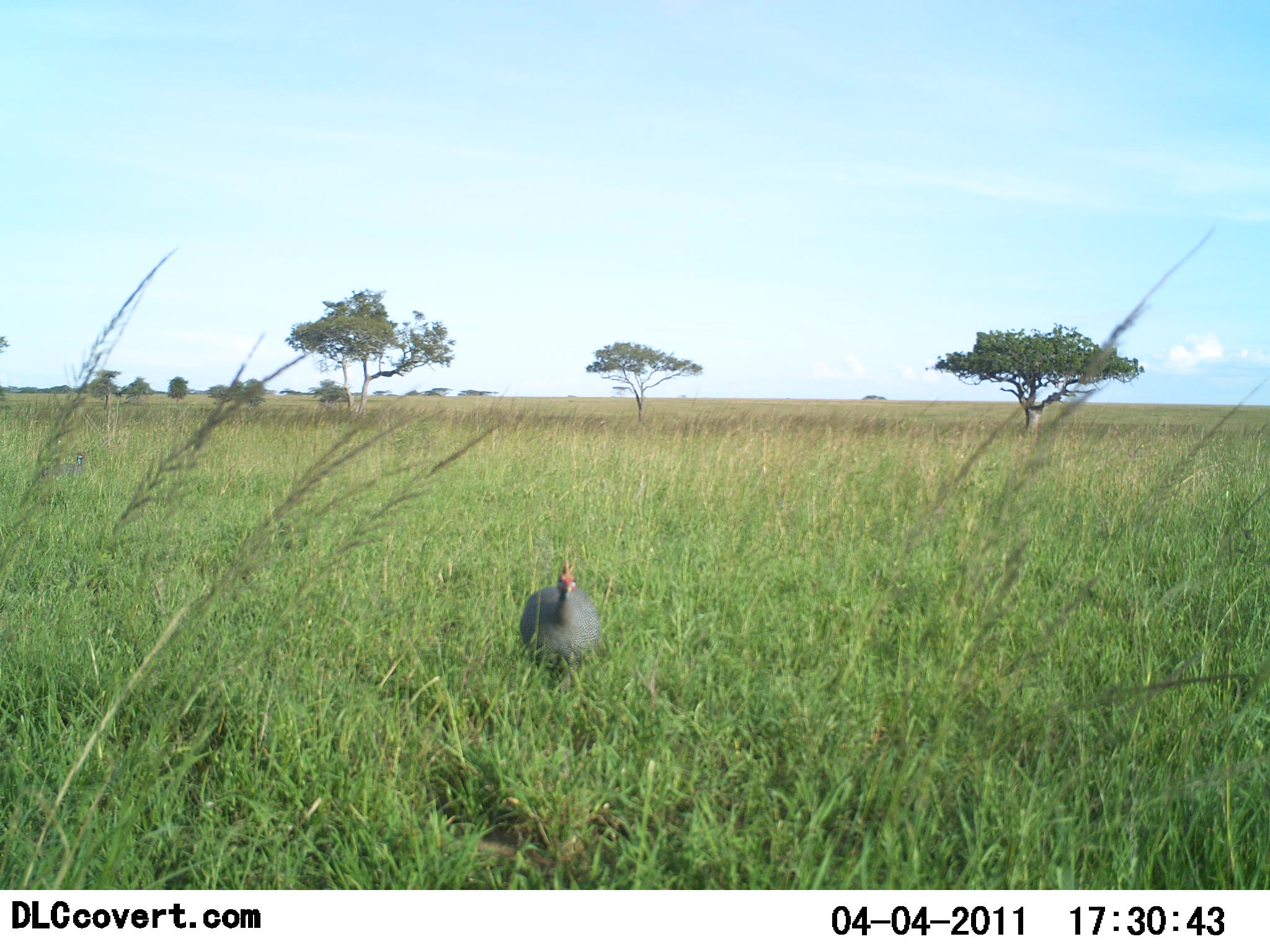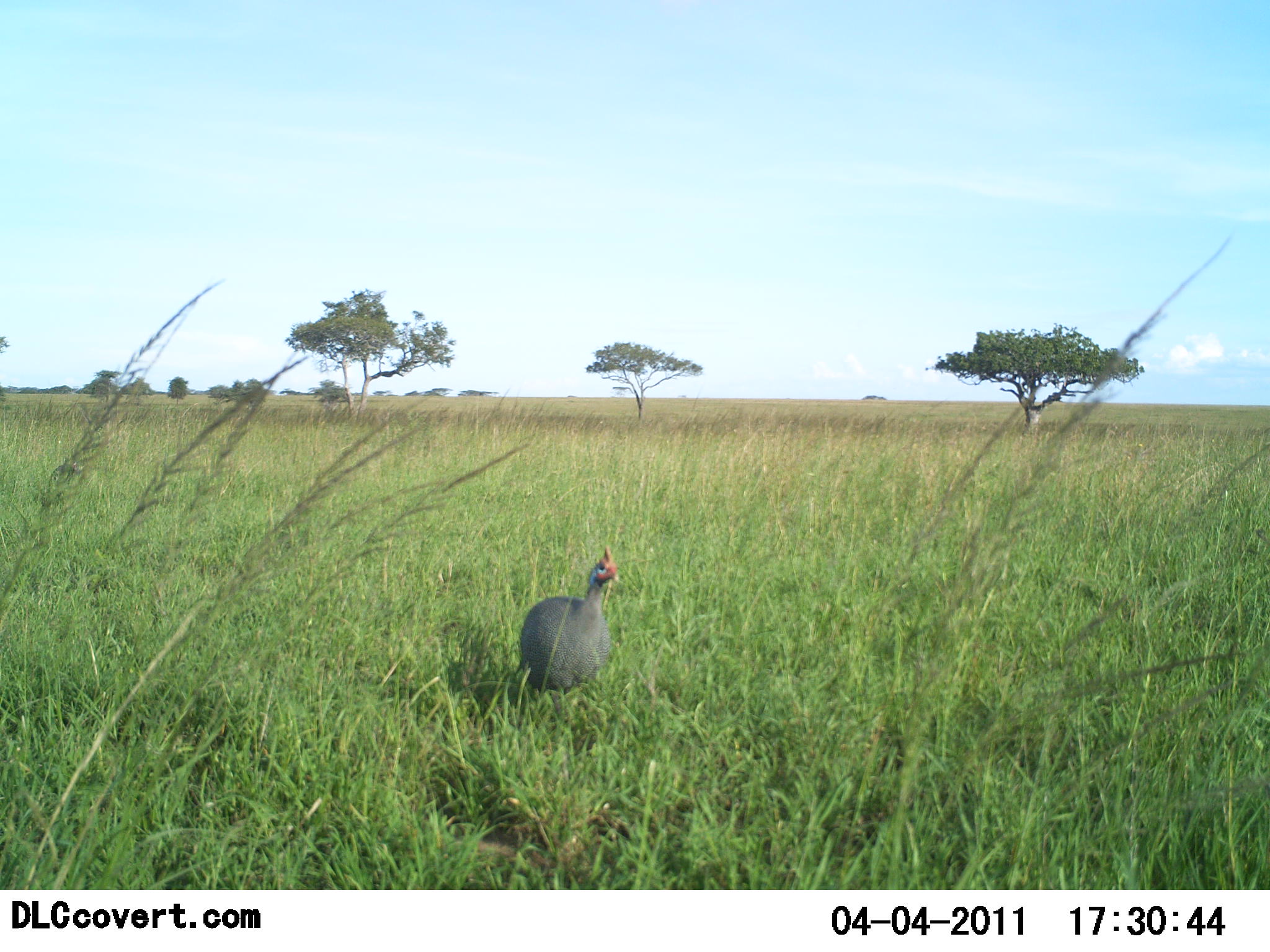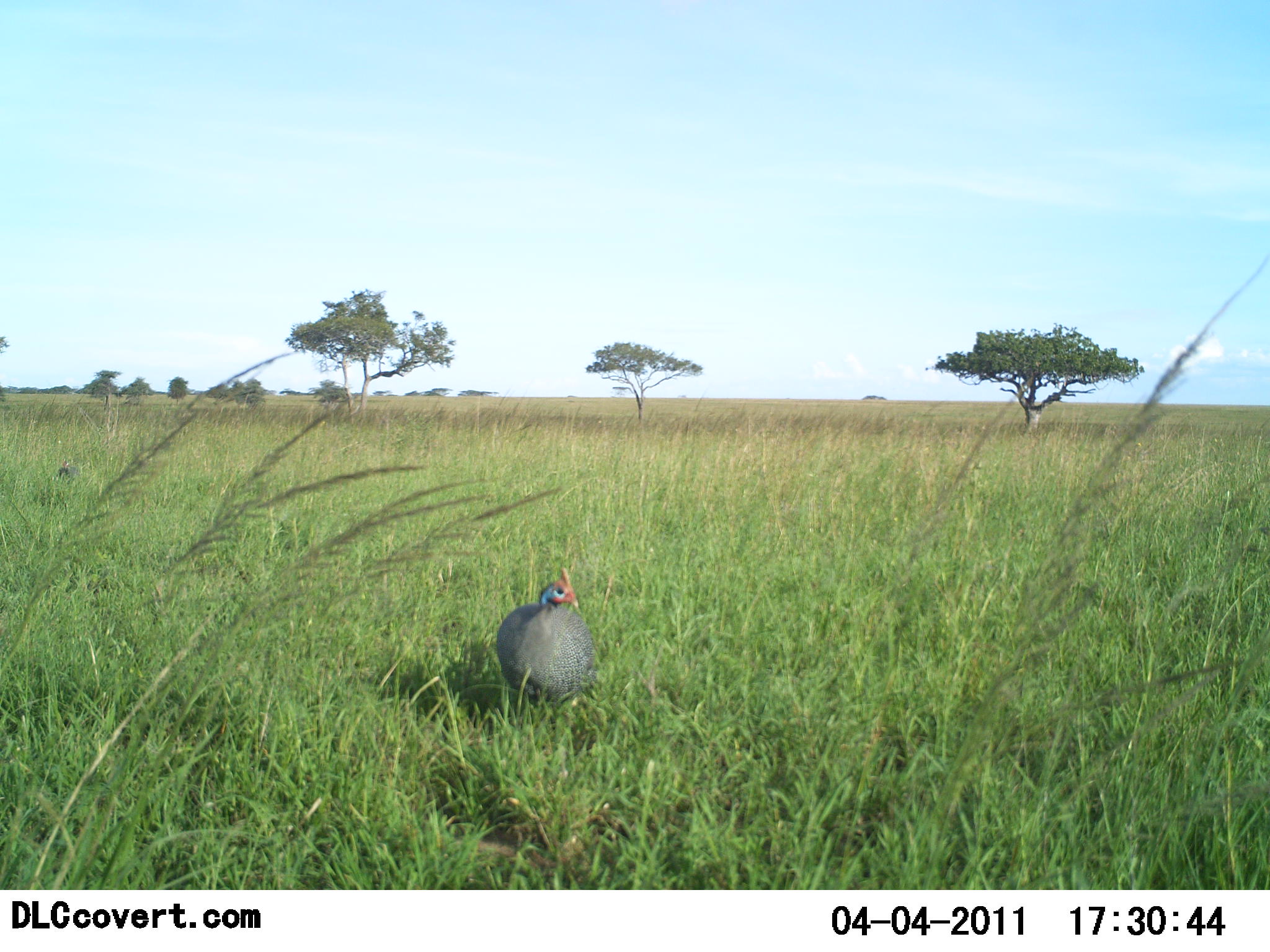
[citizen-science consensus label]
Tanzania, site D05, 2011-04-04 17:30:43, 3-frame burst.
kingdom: Animalia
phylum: Chordata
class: Aves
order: Galliformes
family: Numididae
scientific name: Numididae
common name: guinea fowl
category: guineafowl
Guineafowl (guinea fowl) (Numididae), count 1. Behavior (volunteer vote fractions): standing 31%, resting 0%, moving 69%, interacting 0%. Young present (vote fraction): 0%. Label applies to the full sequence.